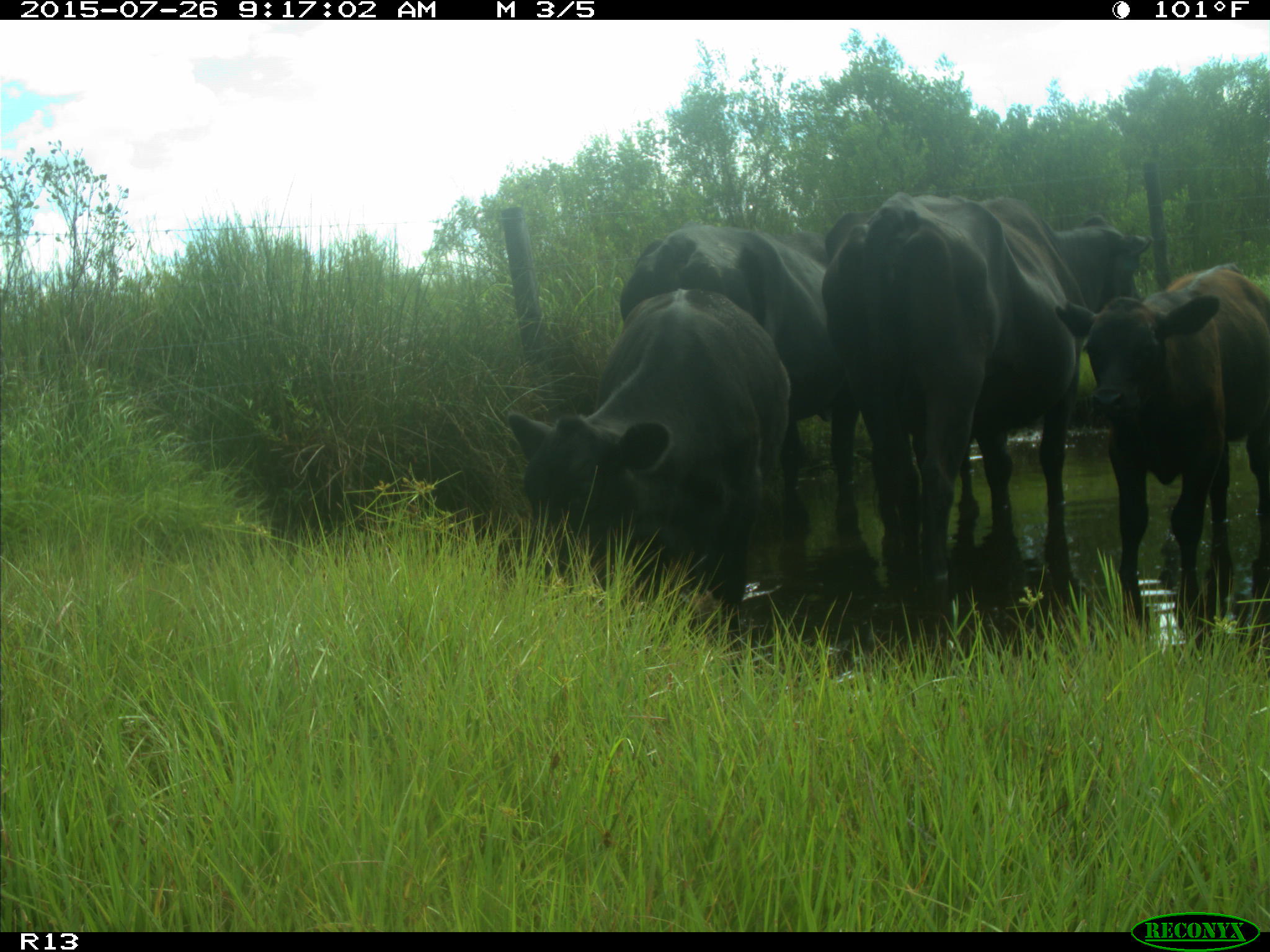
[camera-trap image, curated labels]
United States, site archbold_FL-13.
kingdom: Animalia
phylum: Chordata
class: Mammalia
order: Artiodactyla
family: Bovidae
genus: Bos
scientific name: Bos taurus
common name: domestic cow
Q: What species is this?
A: Bos taurus (domestic cow).